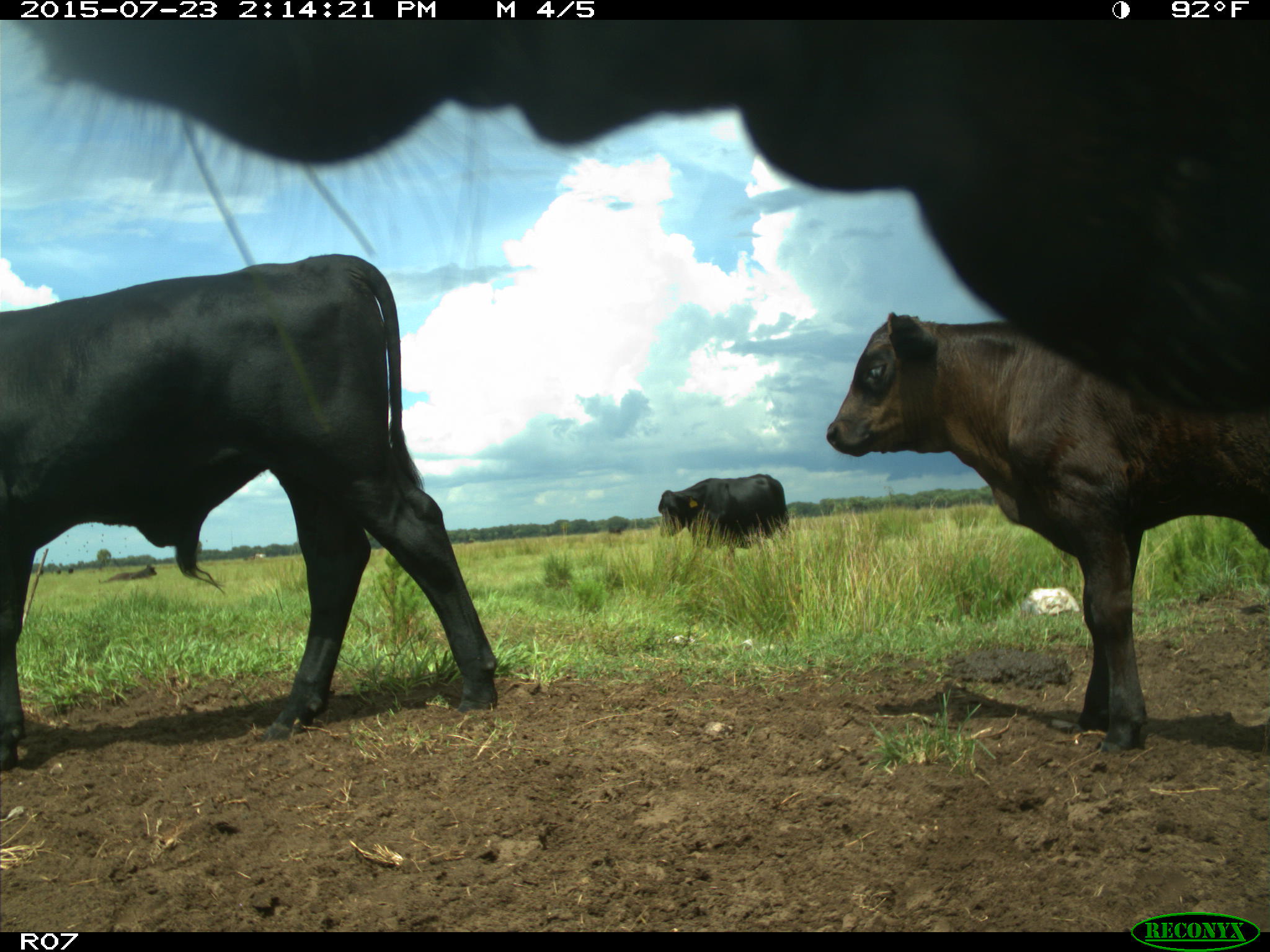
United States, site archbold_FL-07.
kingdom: Animalia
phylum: Chordata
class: Mammalia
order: Artiodactyla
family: Bovidae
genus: Bos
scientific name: Bos taurus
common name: domestic cow